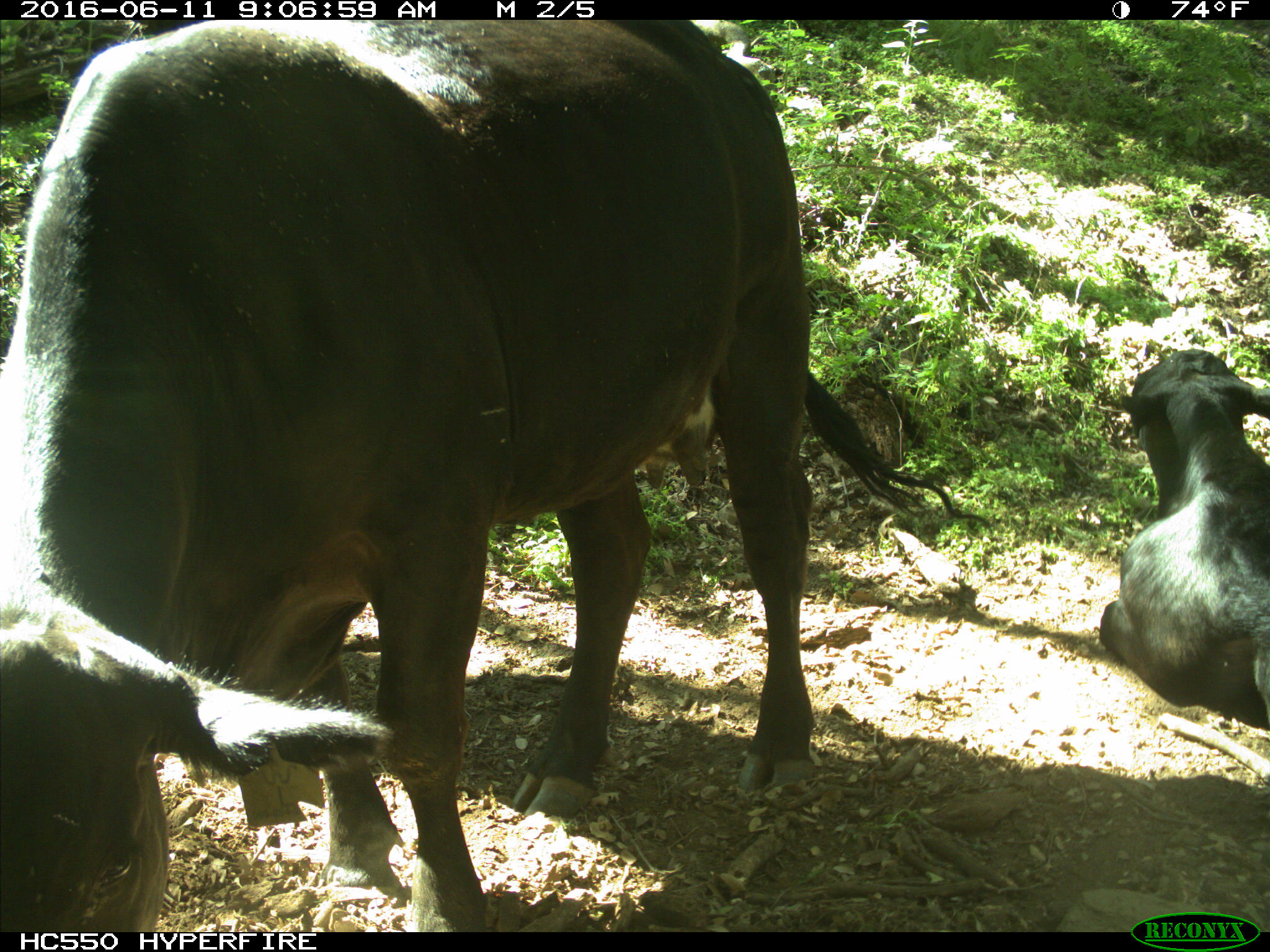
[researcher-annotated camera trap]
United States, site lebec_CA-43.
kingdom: Animalia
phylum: Chordata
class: Mammalia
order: Artiodactyla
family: Bovidae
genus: Bos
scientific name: Bos taurus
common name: domestic cow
Bos taurus (domestic cow).